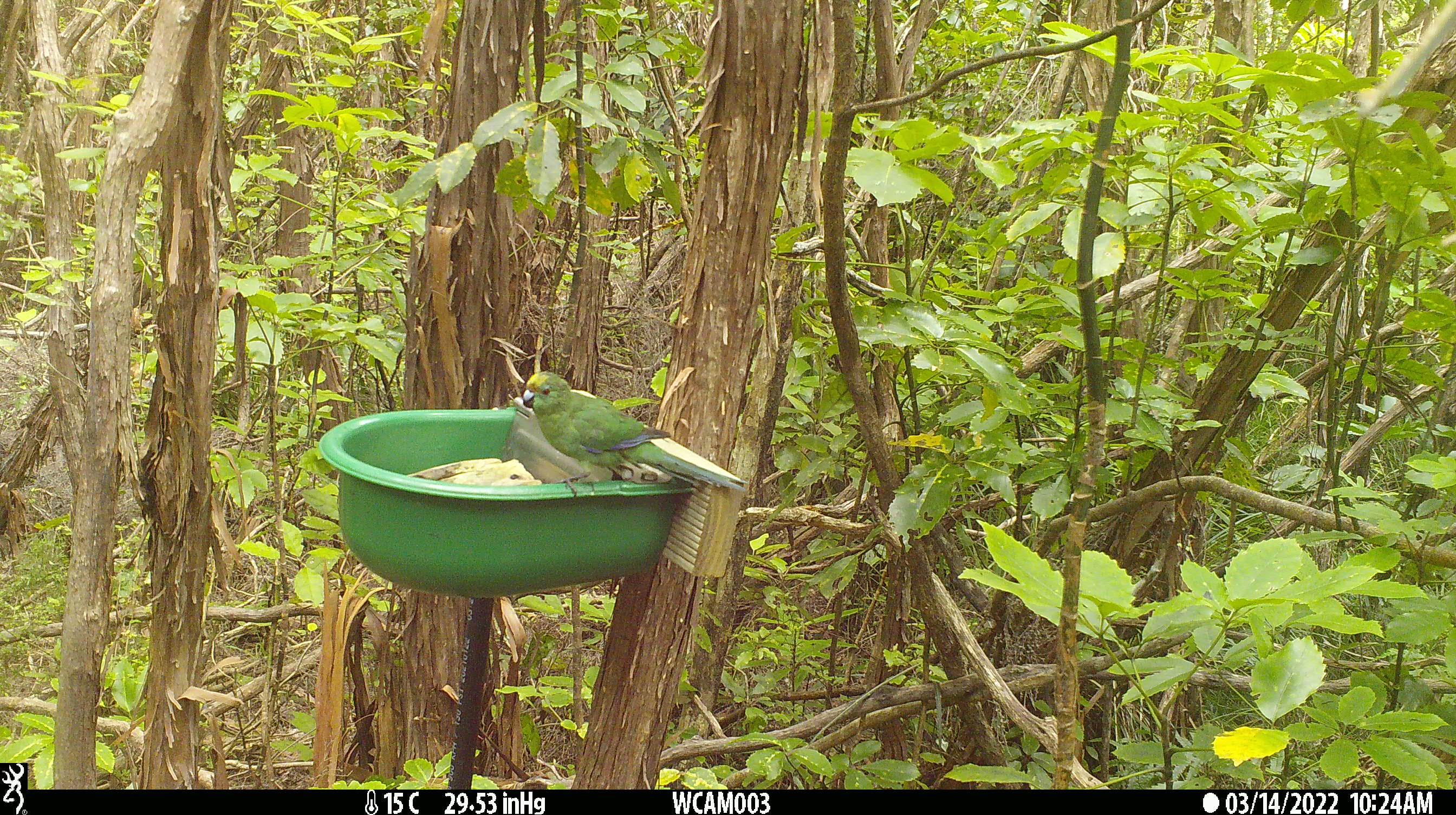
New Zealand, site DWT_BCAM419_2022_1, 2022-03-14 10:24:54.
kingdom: Animalia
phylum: Chordata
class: Aves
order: Psittaciformes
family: Psittaculidae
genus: Cyanoramphus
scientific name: Cyanoramphus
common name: parakeet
Parakeet (Cyanoramphus).